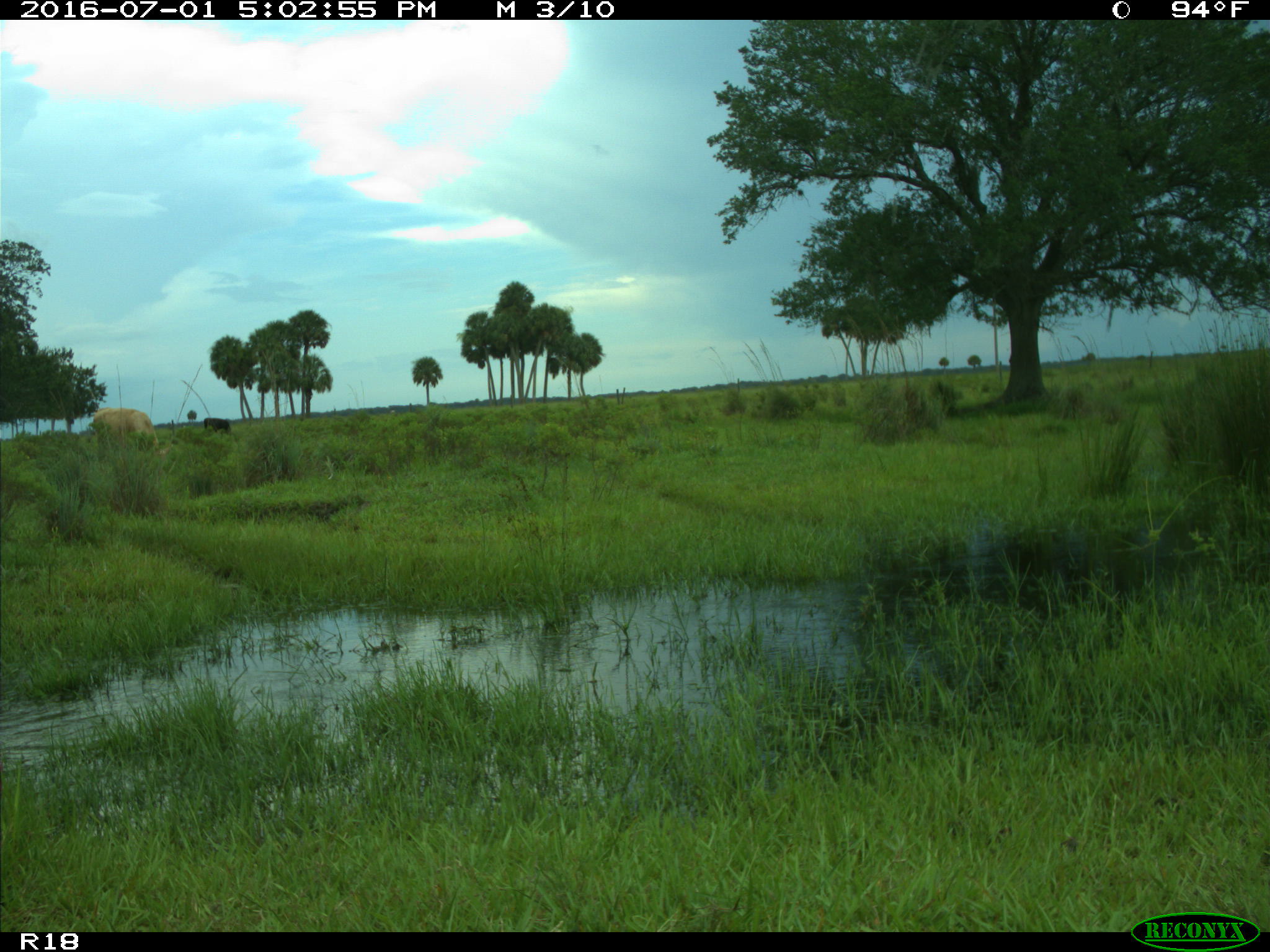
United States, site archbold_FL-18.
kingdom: Animalia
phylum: Chordata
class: Mammalia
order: Artiodactyla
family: Bovidae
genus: Bos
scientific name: Bos taurus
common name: domestic cow